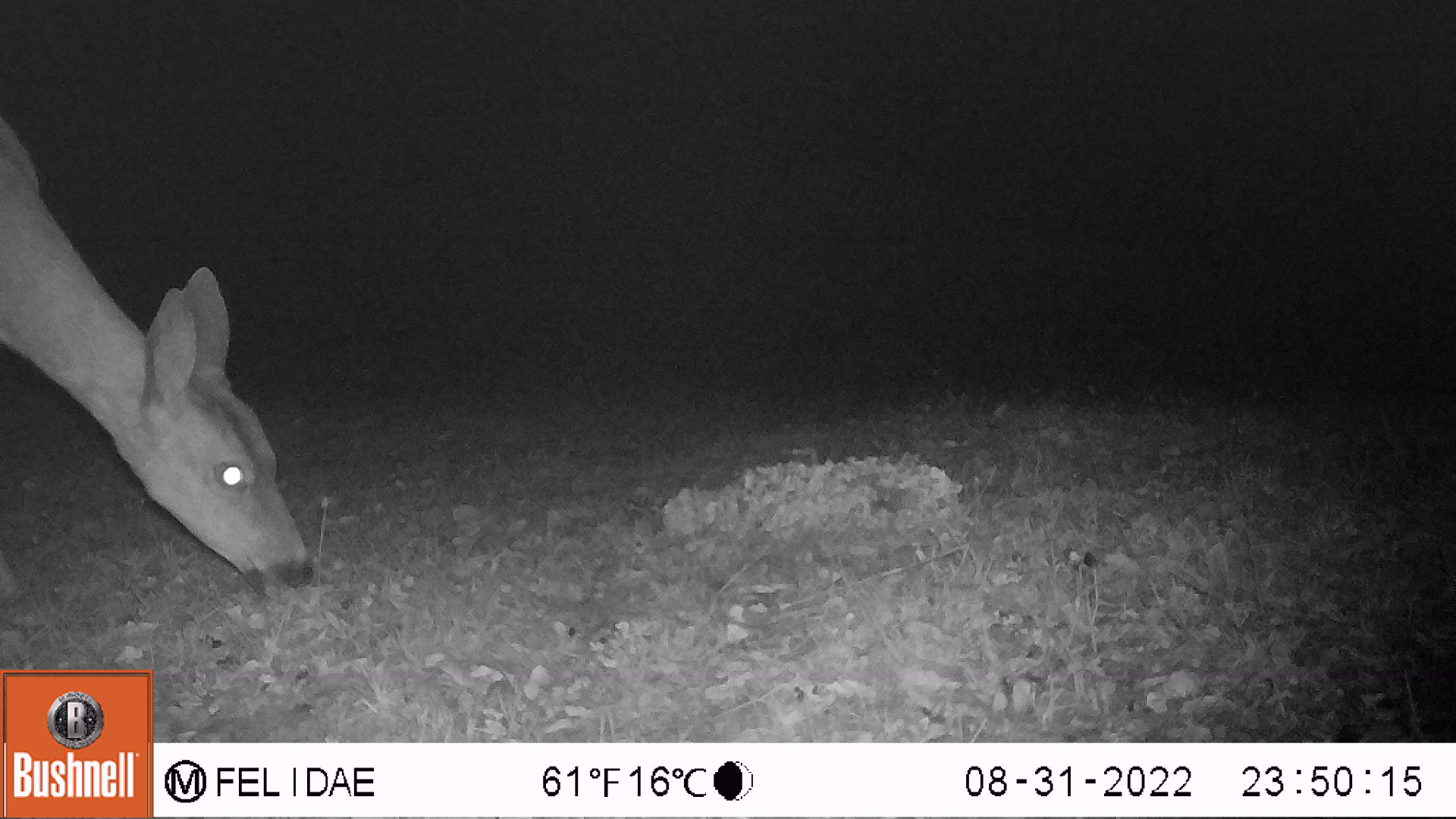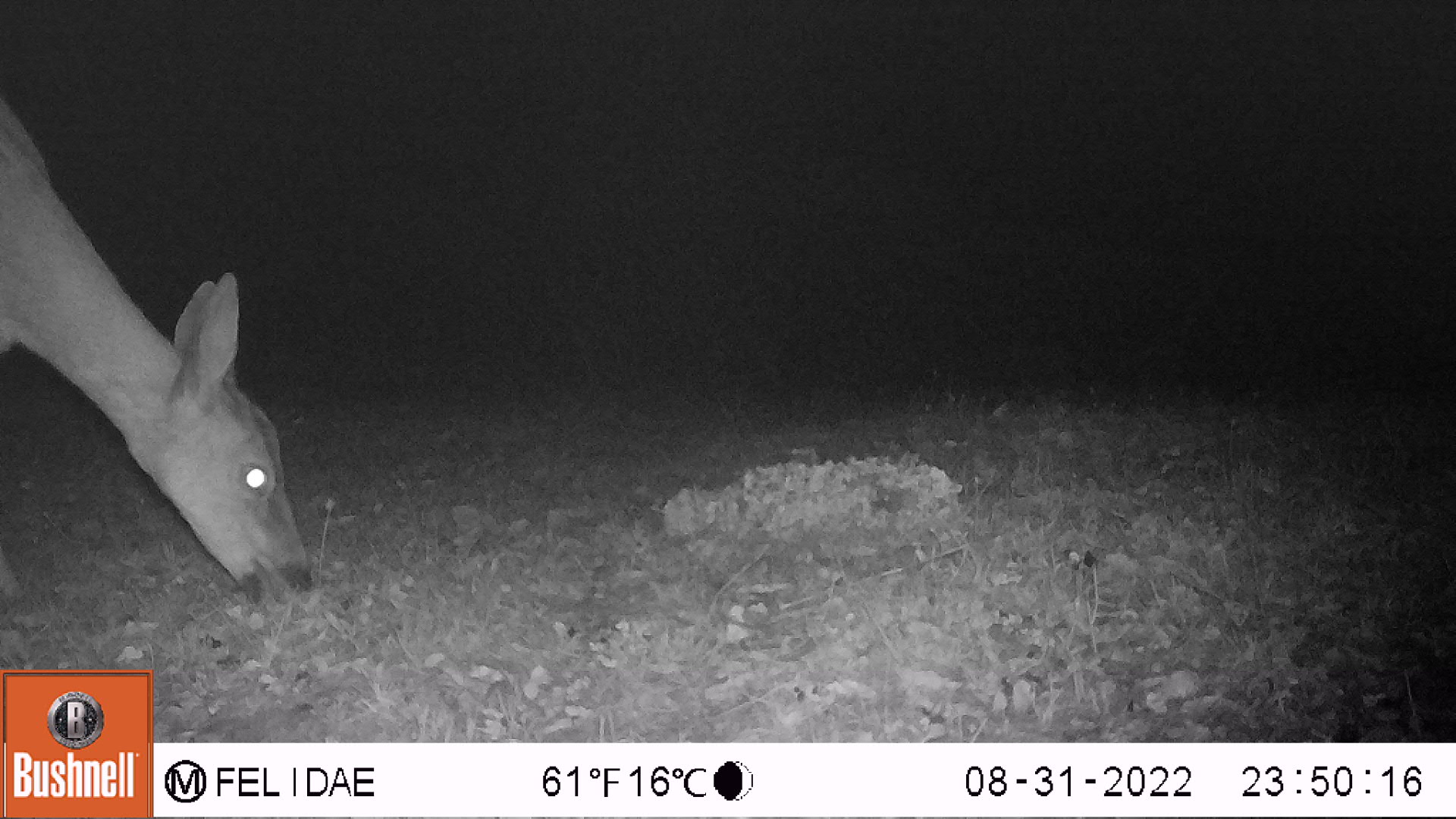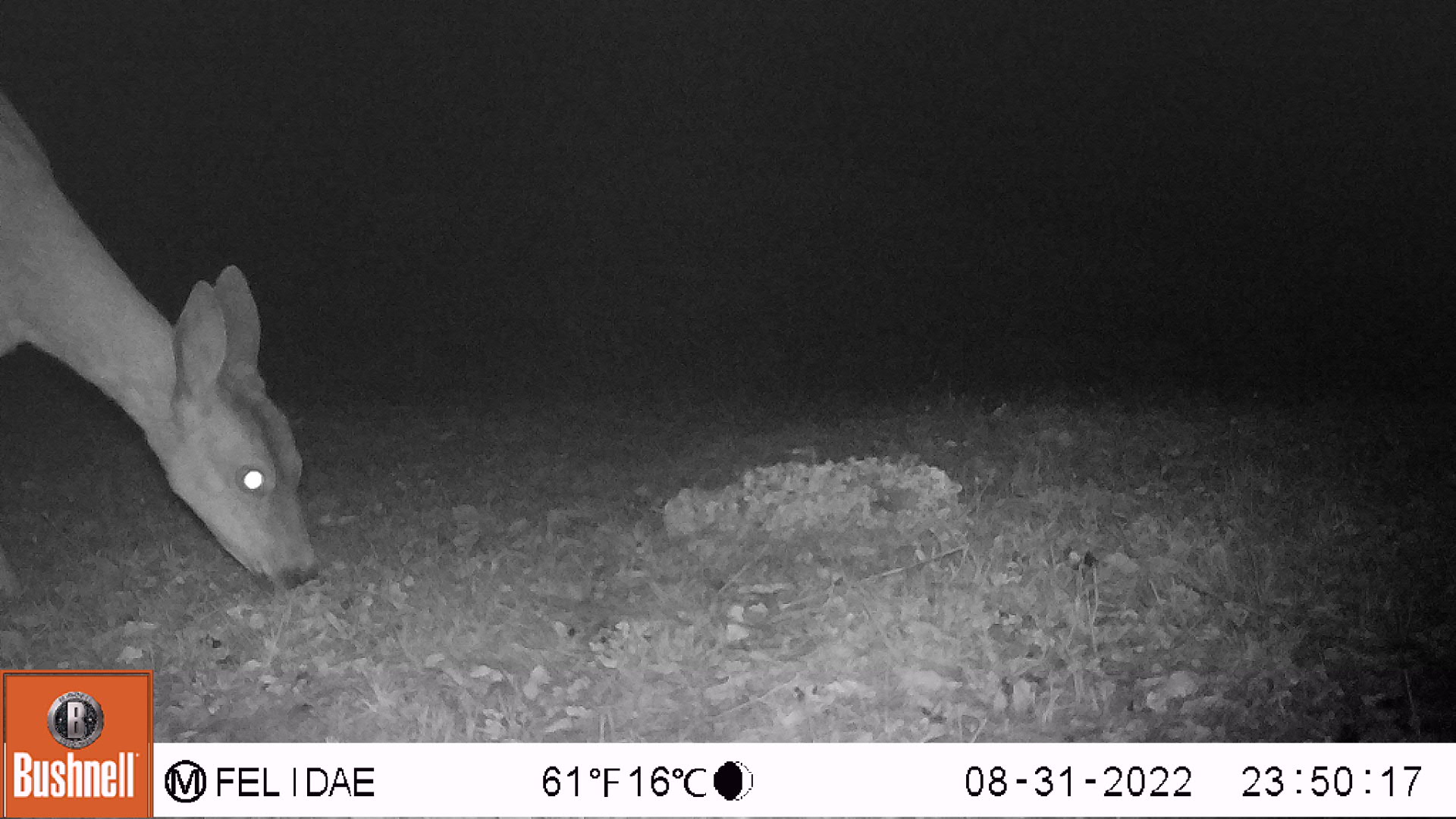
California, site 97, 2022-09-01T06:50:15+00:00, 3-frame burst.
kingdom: Animalia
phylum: Chordata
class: Mammalia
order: Artiodactyla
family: Cervidae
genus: Odocoileus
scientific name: Odocoileus hemionus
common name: mule deer